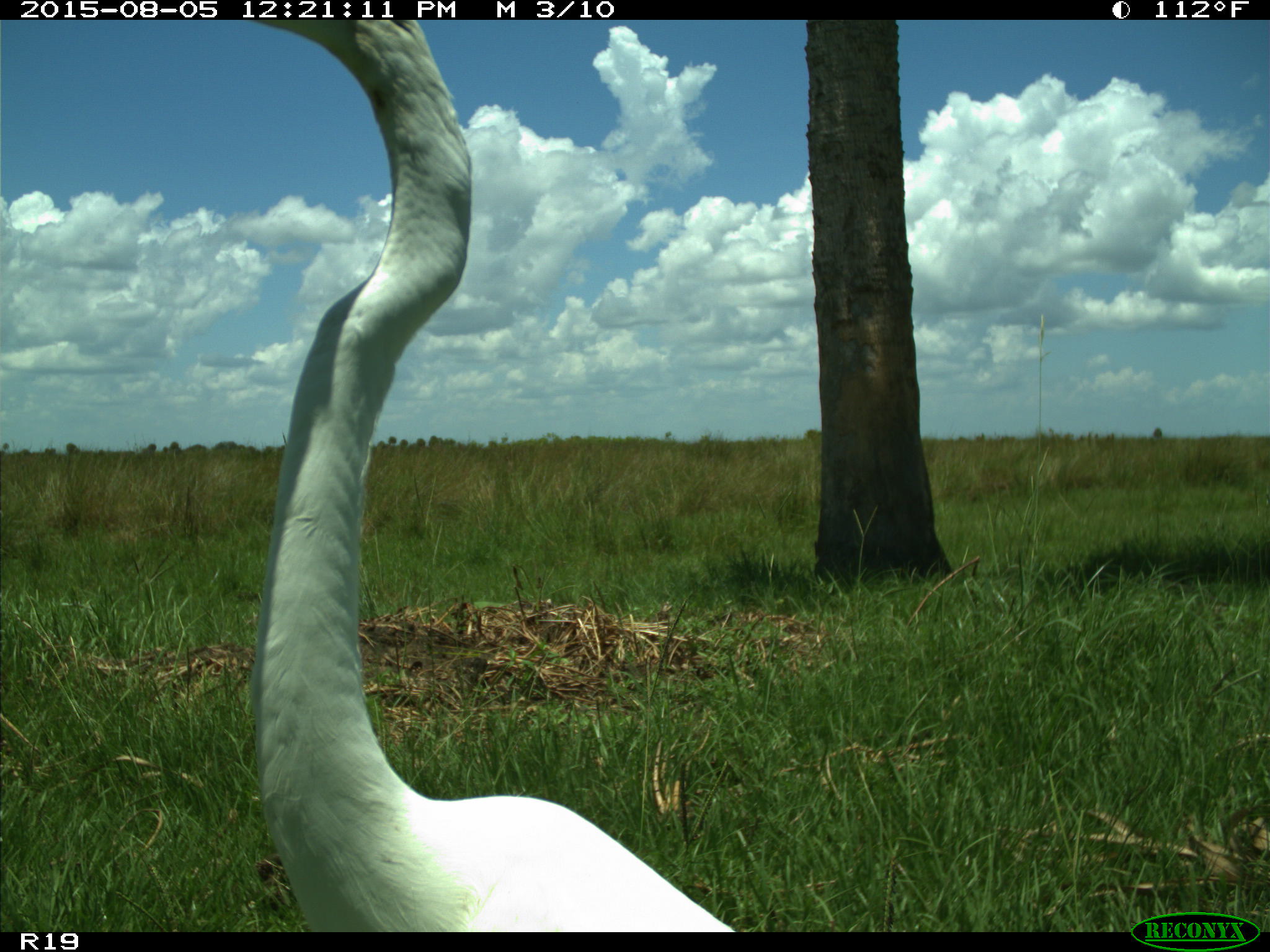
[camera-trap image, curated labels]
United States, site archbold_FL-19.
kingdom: Animalia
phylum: Chordata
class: Aves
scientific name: Aves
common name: birds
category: unidentified bird